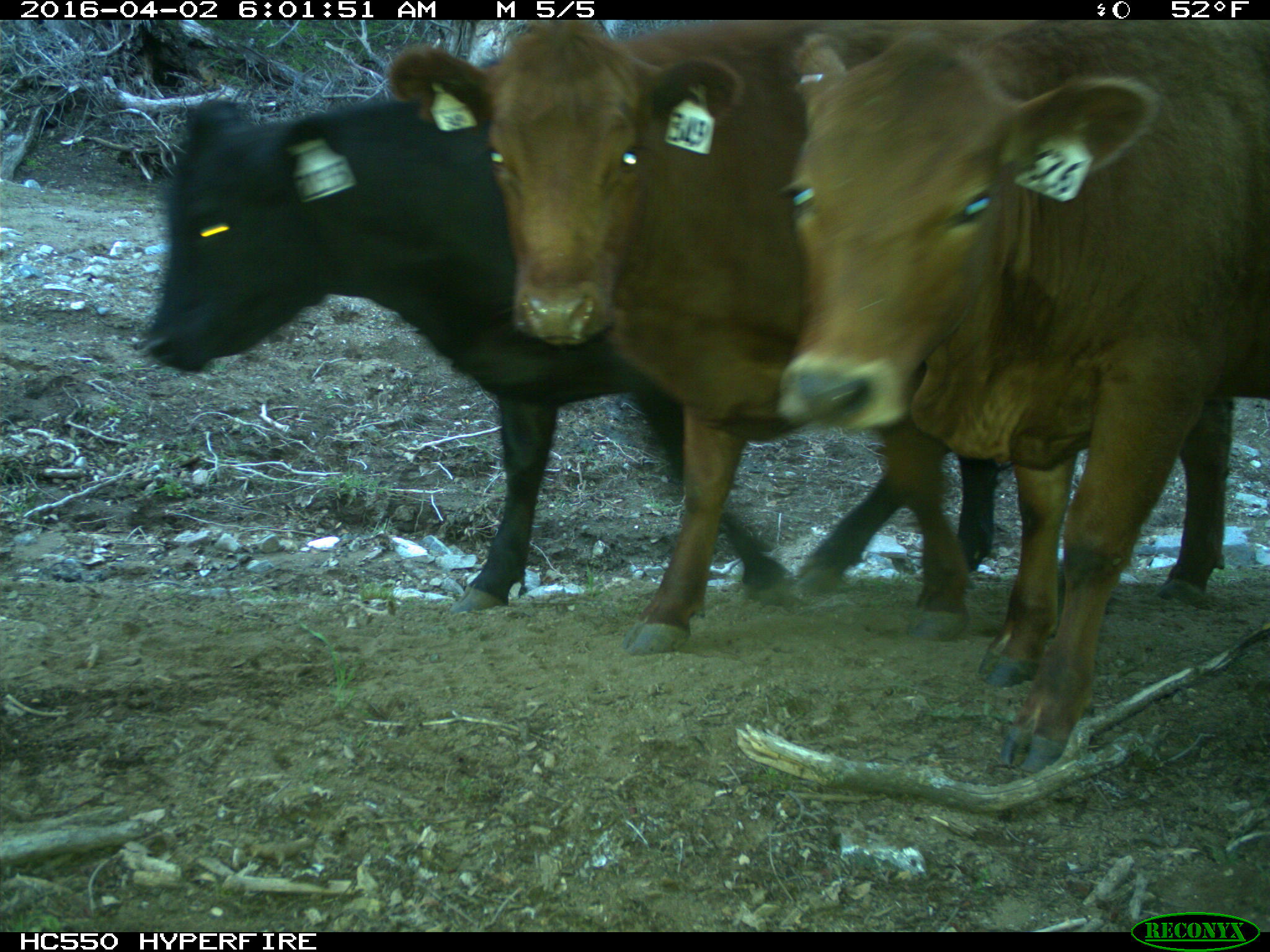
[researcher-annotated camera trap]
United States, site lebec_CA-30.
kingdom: Animalia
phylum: Chordata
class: Mammalia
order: Artiodactyla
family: Bovidae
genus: Bos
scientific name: Bos taurus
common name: domestic cow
Bos taurus (domestic cow).